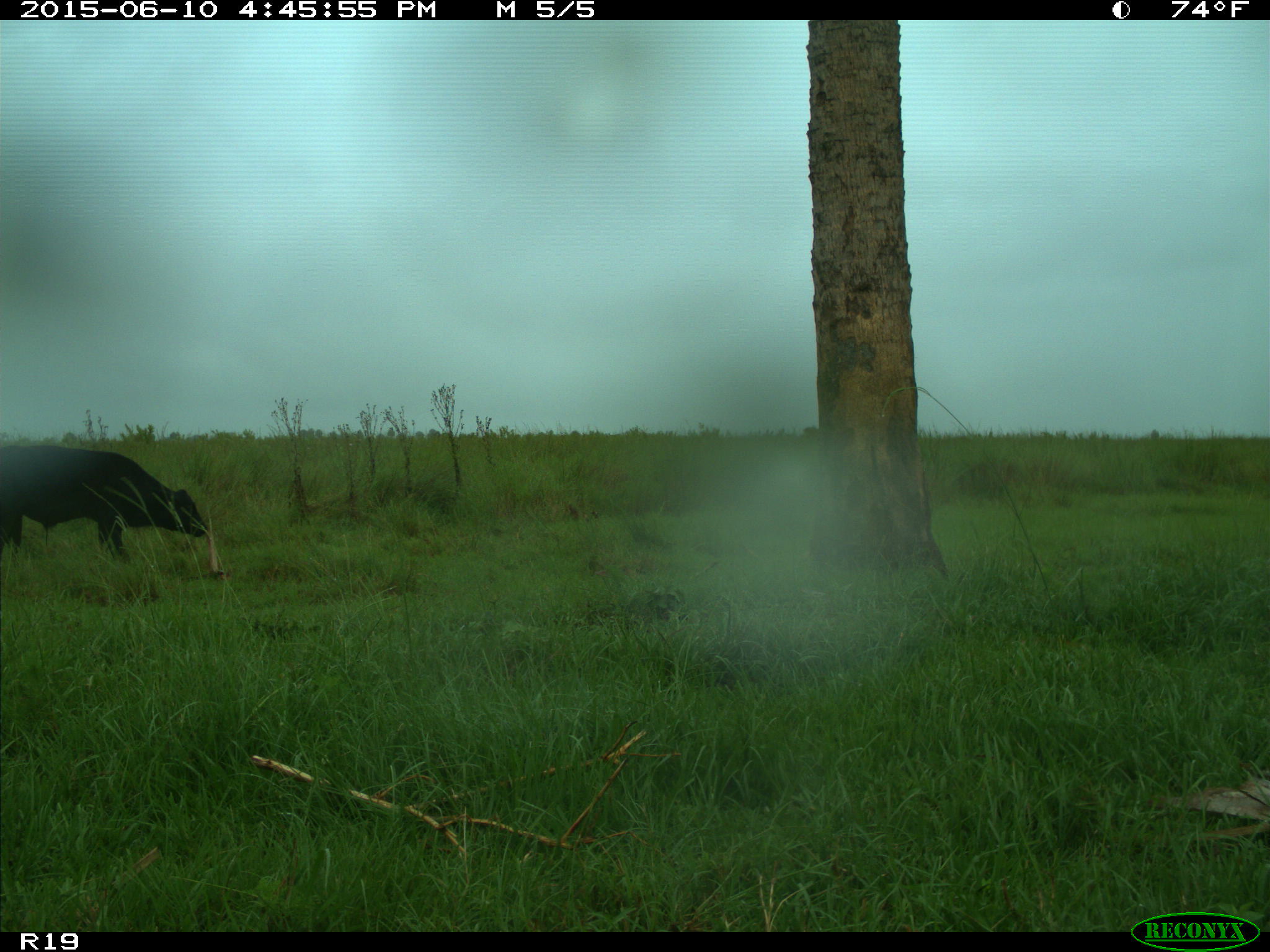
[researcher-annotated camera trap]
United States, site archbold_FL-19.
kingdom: Animalia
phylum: Chordata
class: Mammalia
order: Artiodactyla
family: Bovidae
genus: Bos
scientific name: Bos taurus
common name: domestic cow